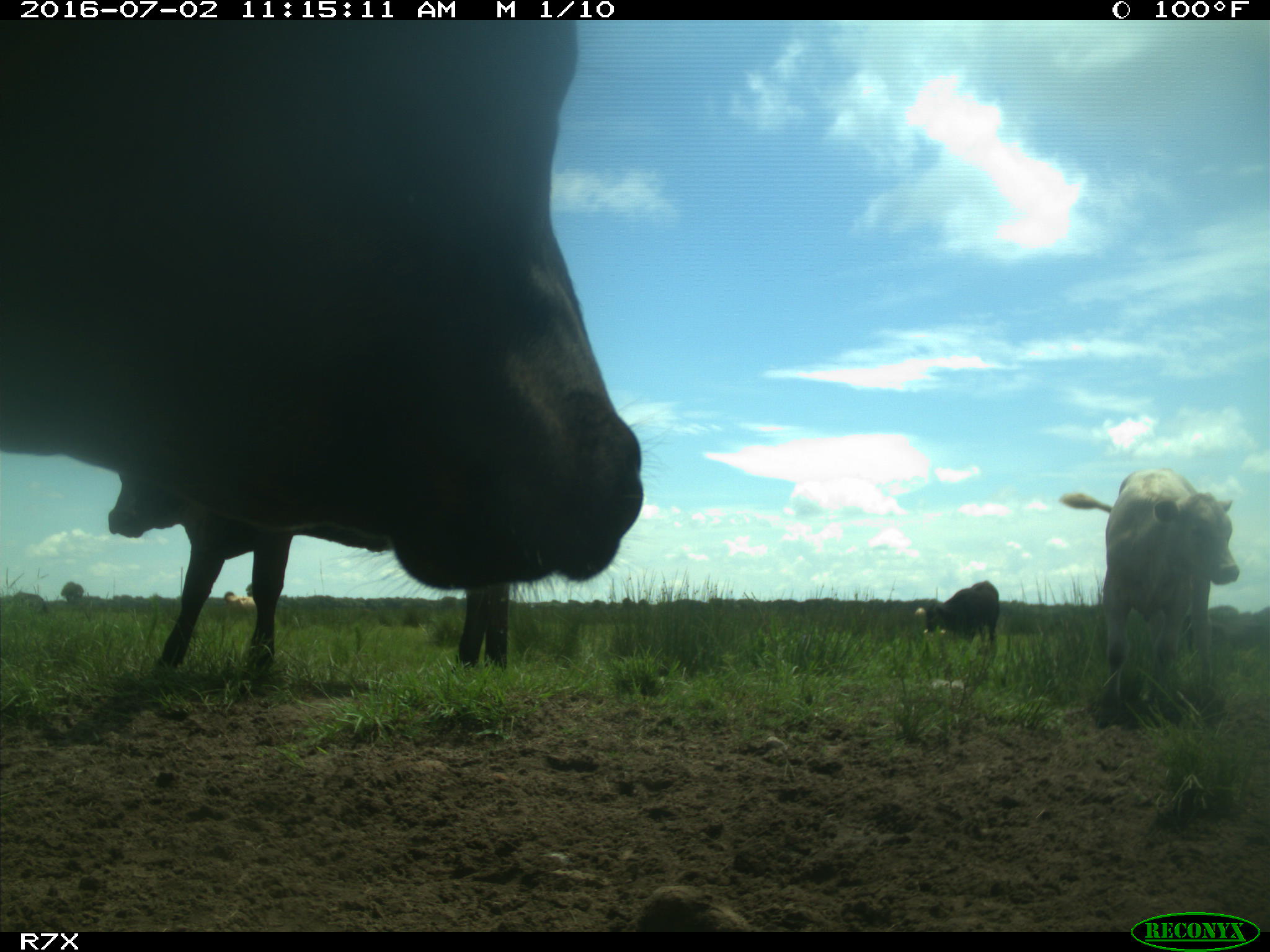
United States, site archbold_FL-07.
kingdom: Animalia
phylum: Chordata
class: Mammalia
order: Artiodactyla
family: Bovidae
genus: Bos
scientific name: Bos taurus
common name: domestic cow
Bos taurus (domestic cow).